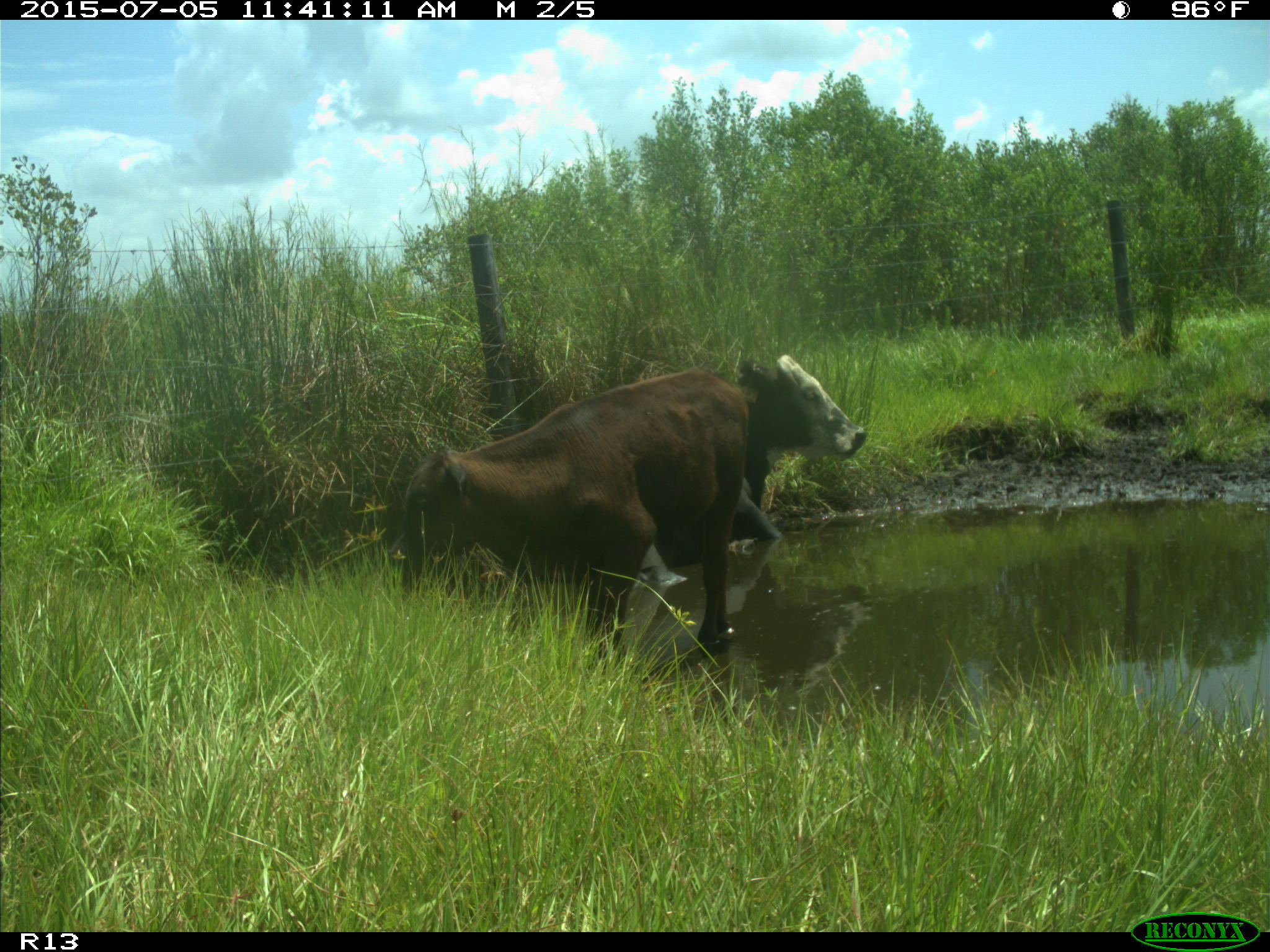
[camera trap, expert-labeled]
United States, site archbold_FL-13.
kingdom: Animalia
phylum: Chordata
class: Mammalia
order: Artiodactyla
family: Bovidae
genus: Bos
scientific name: Bos taurus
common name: domestic cow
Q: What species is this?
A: Bos taurus (domestic cow).